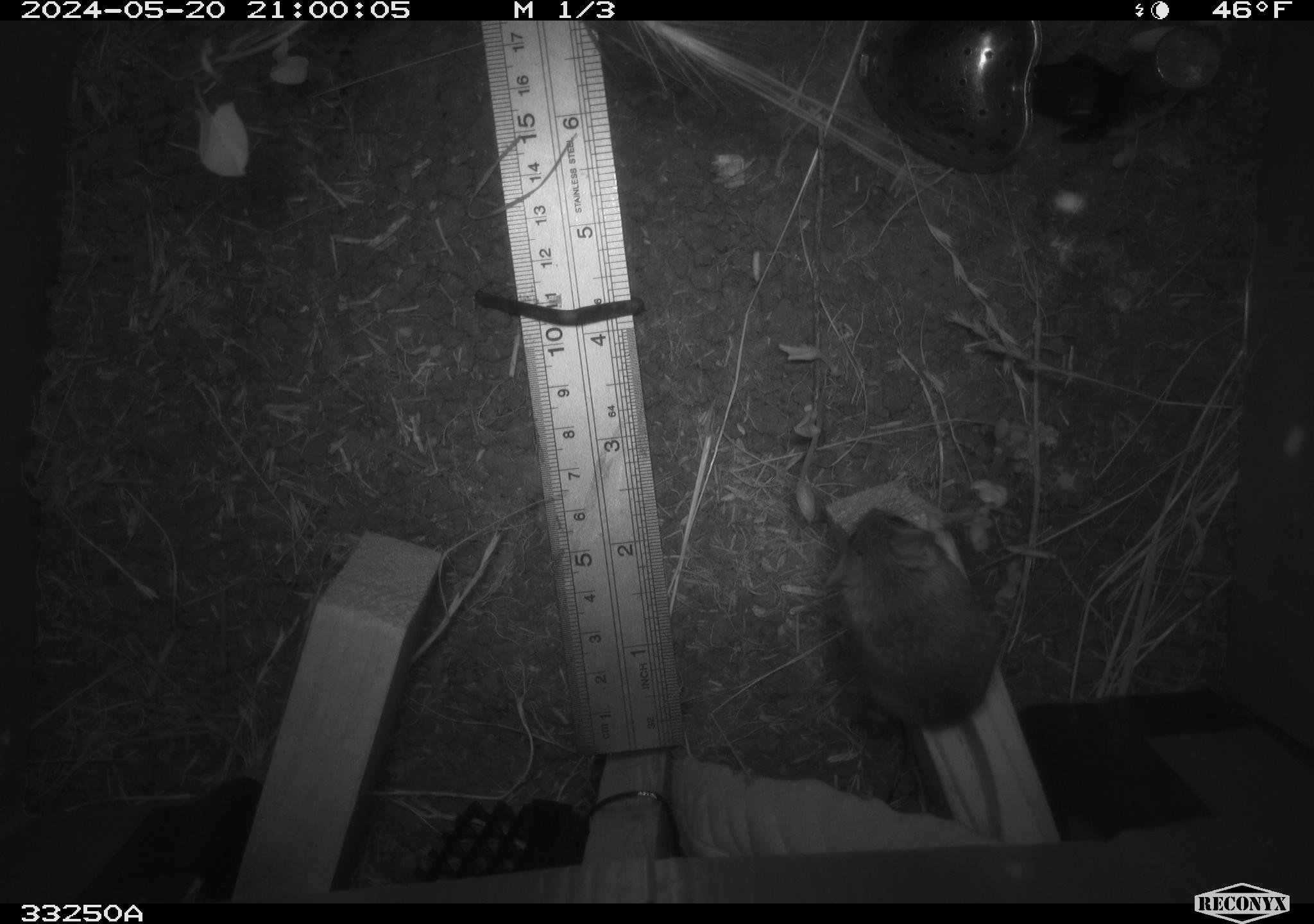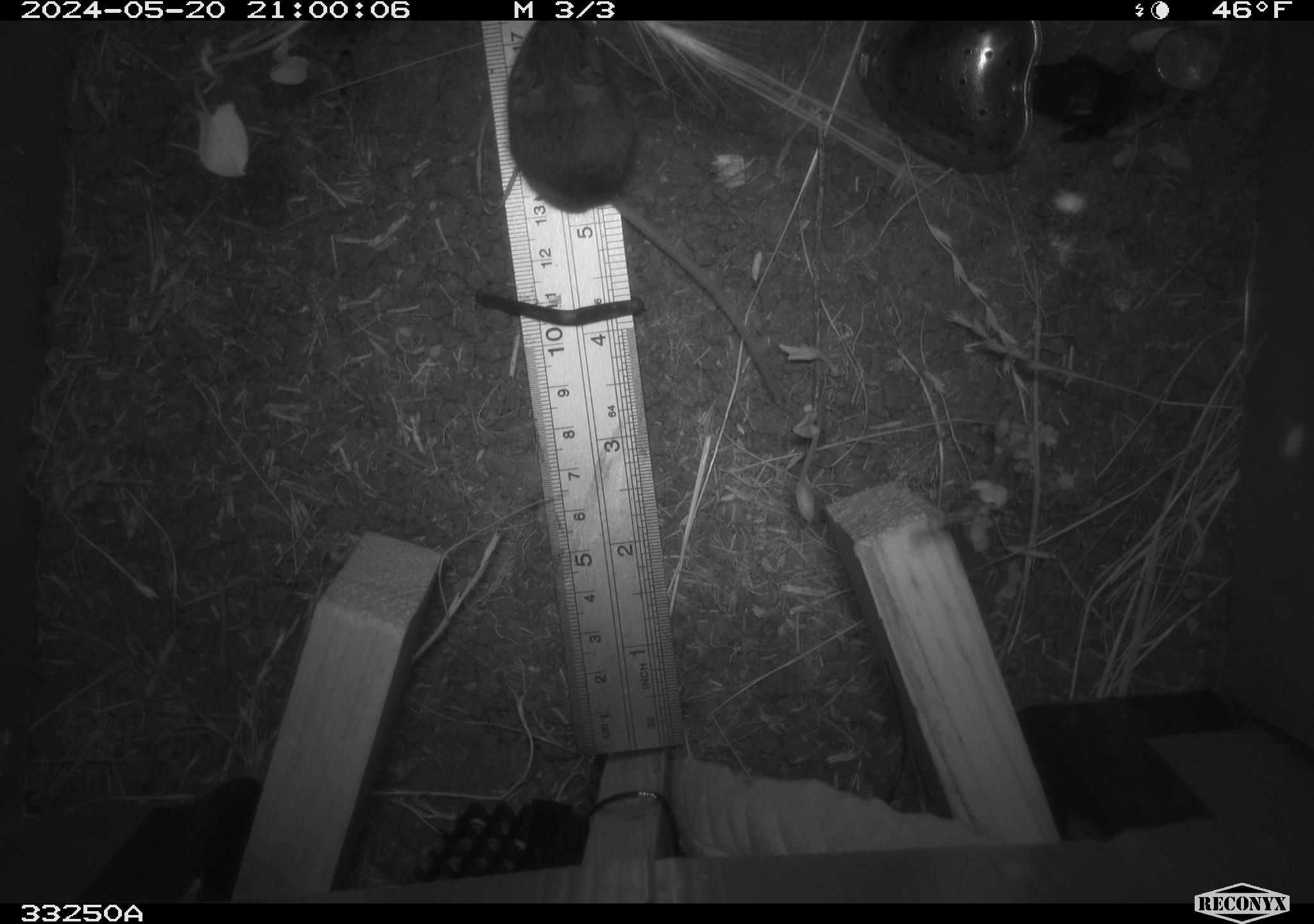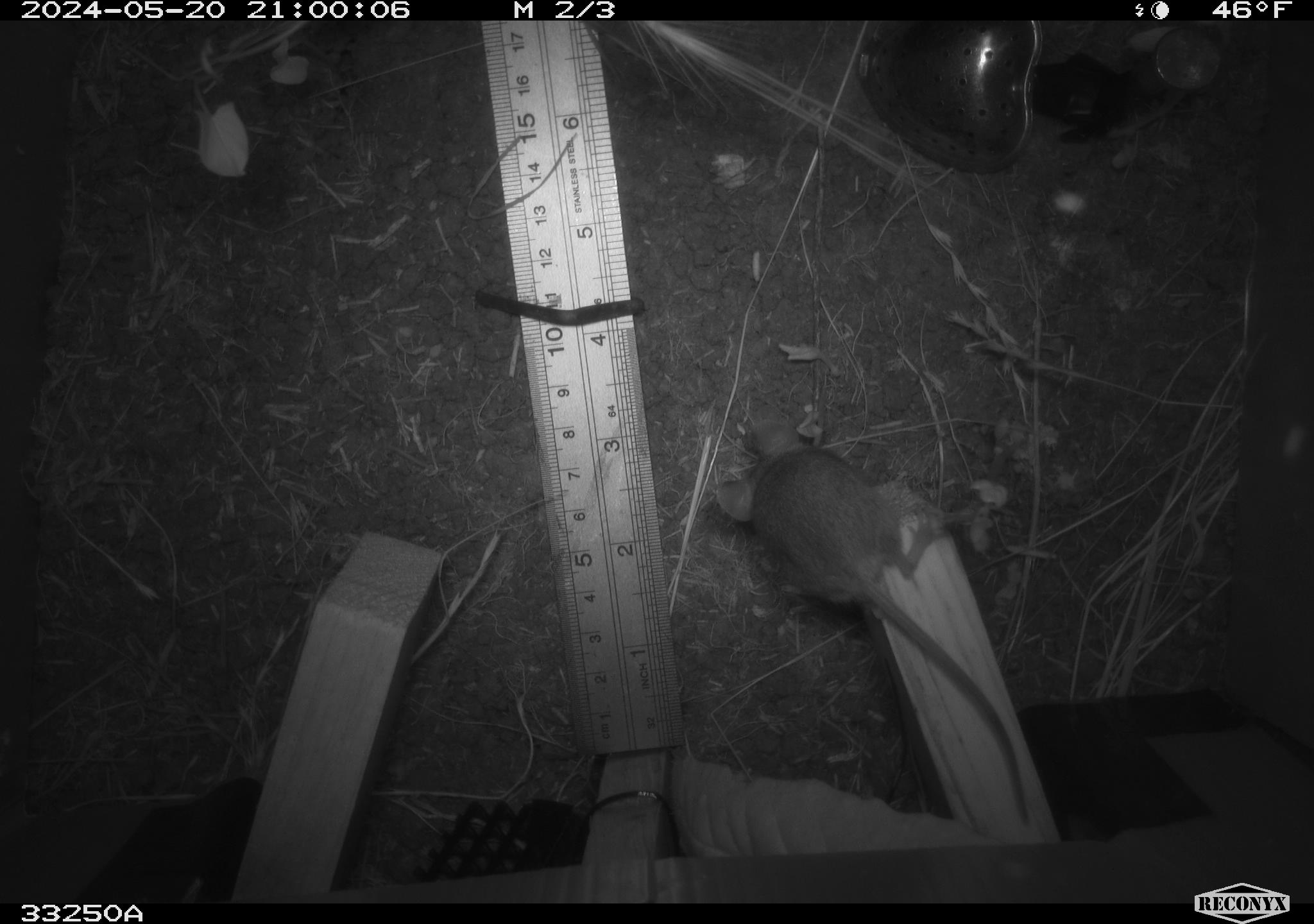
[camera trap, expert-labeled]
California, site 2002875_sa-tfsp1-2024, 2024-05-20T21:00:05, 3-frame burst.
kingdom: Animalia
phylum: Chordata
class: Mammalia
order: Rodentia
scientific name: Rodentia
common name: mouse species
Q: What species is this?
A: Mouse species (Rodentia).